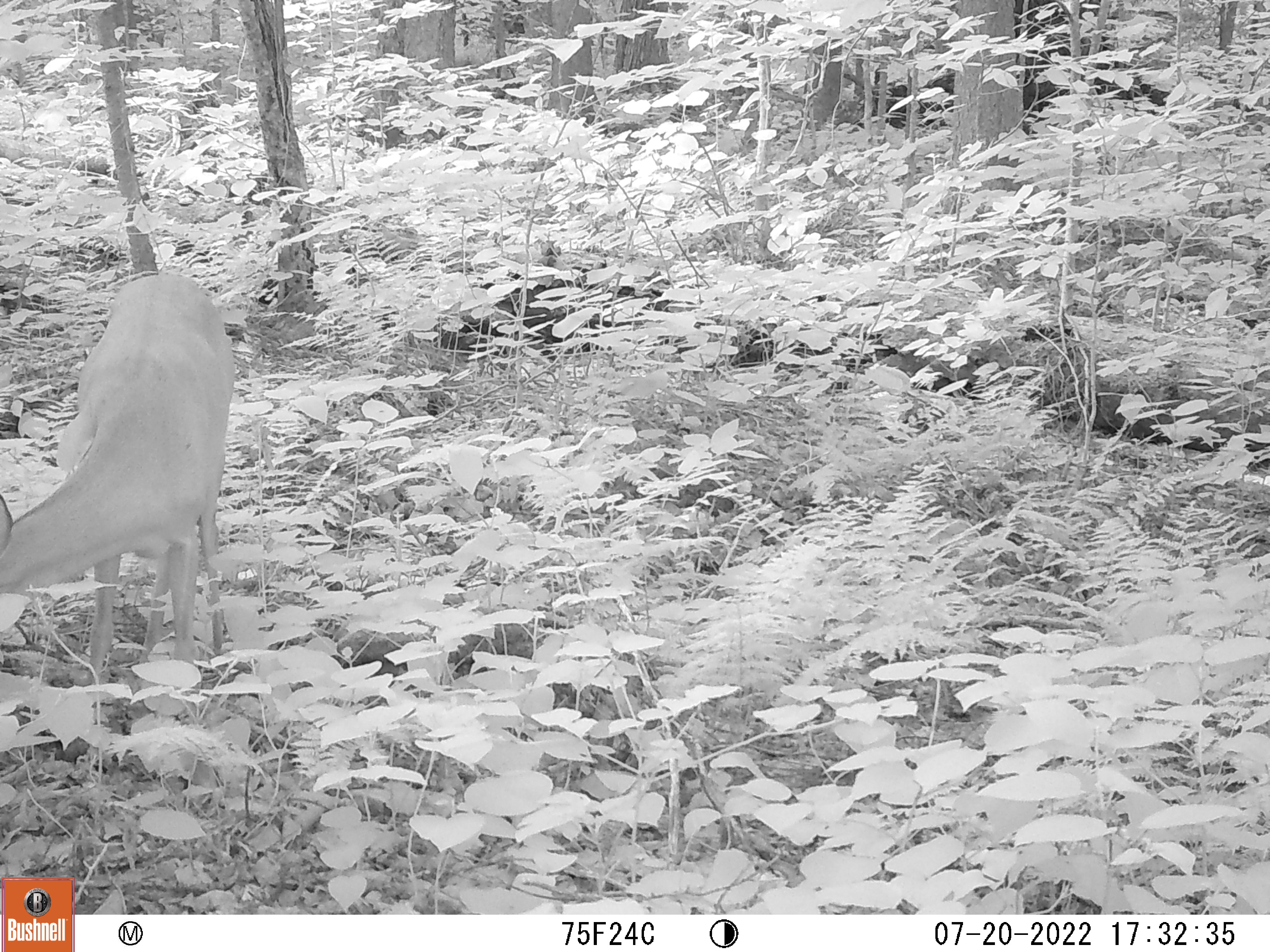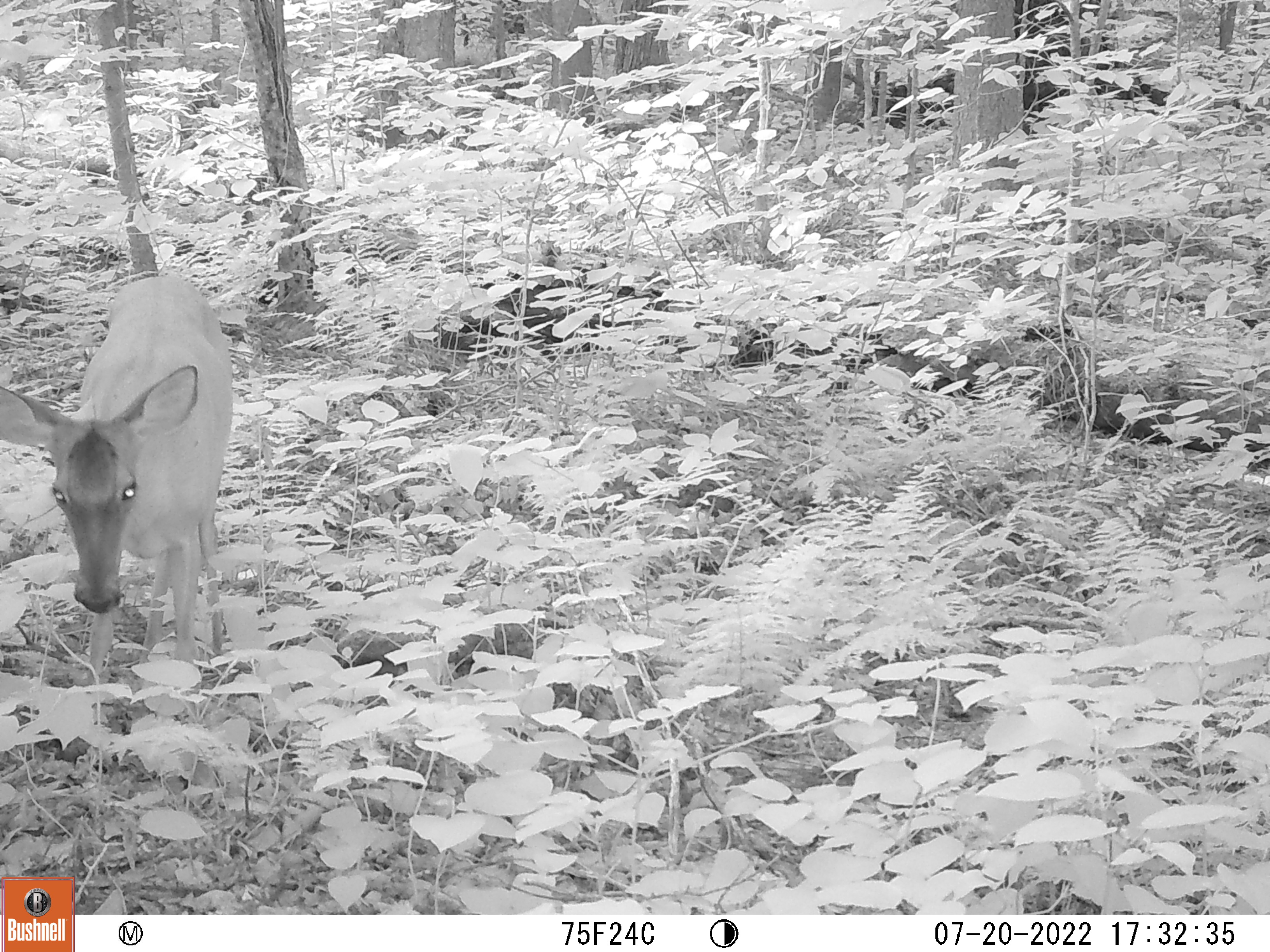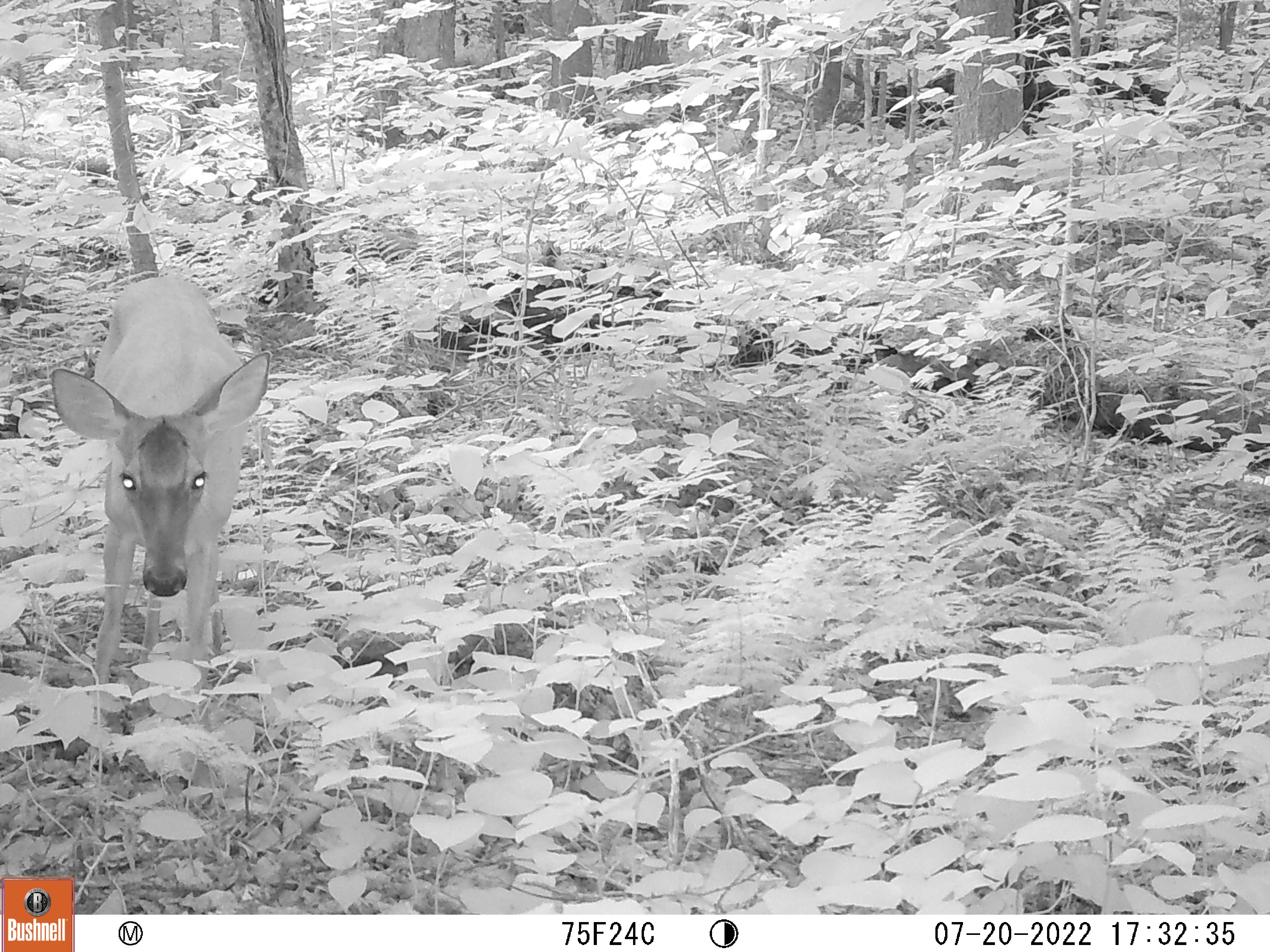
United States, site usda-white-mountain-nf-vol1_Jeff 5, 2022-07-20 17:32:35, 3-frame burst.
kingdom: Animalia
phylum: Chordata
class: Mammalia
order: Artiodactyla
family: Cervidae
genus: Odocoileus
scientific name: Odocoileus virginianus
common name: white-tailed deer